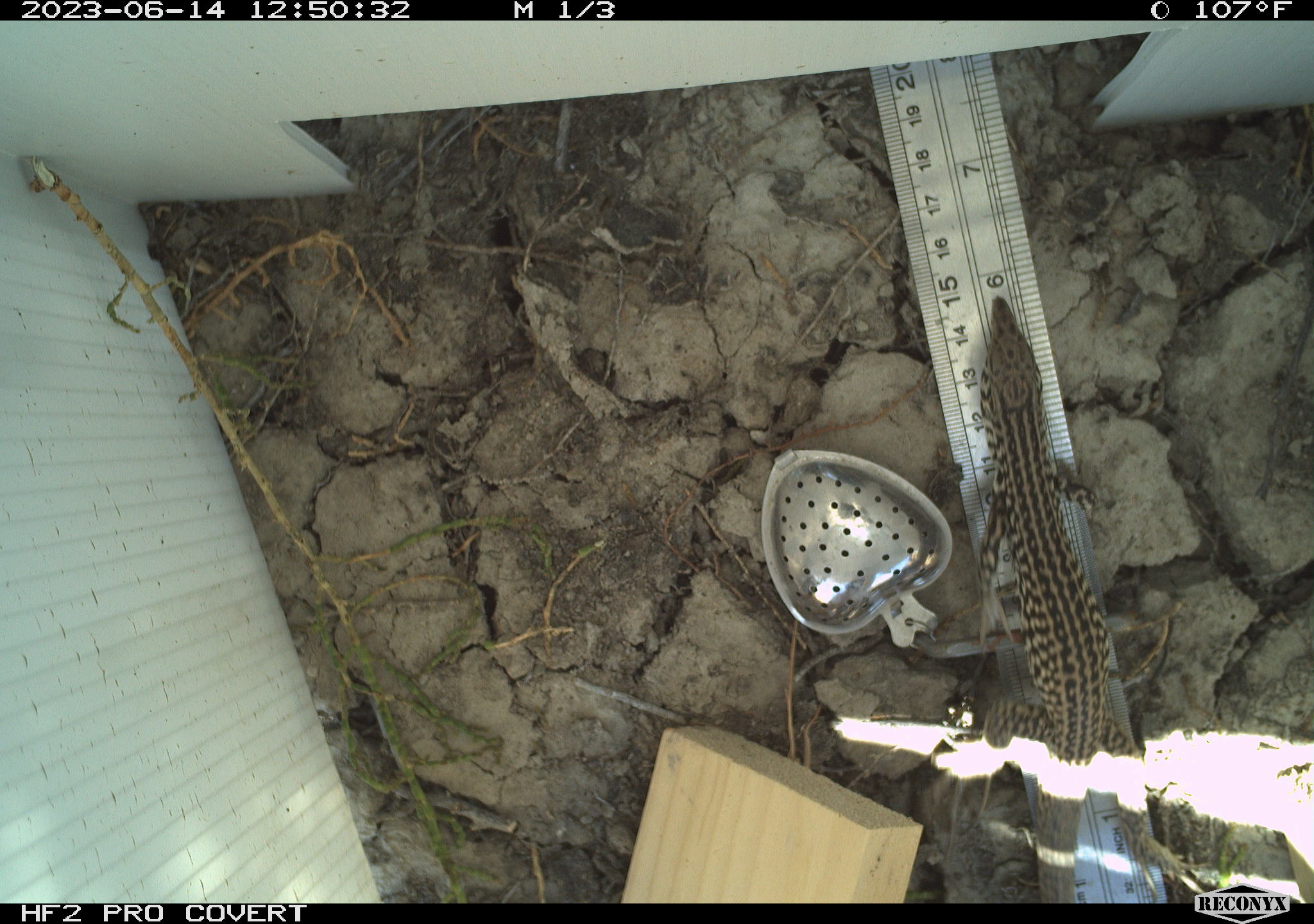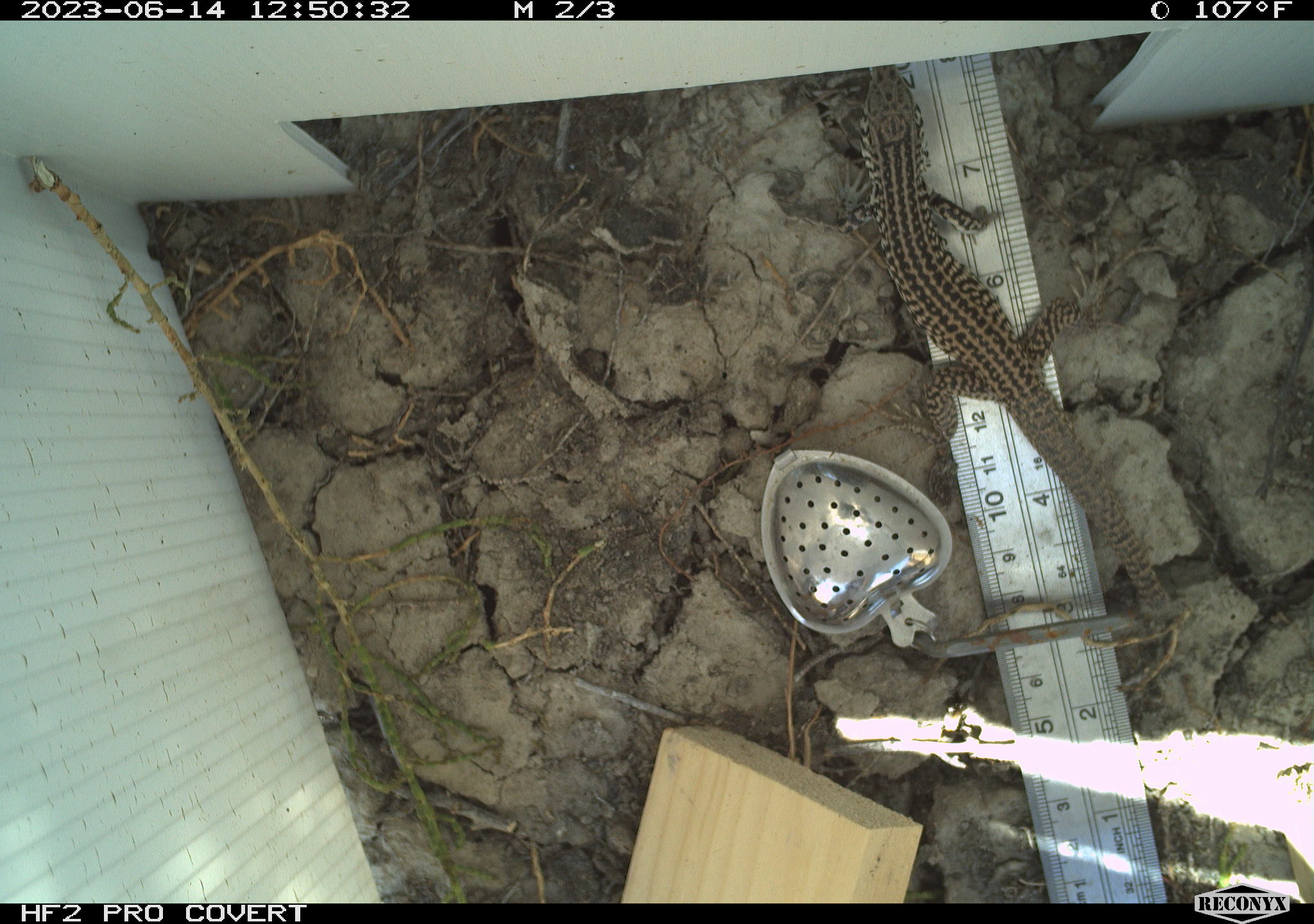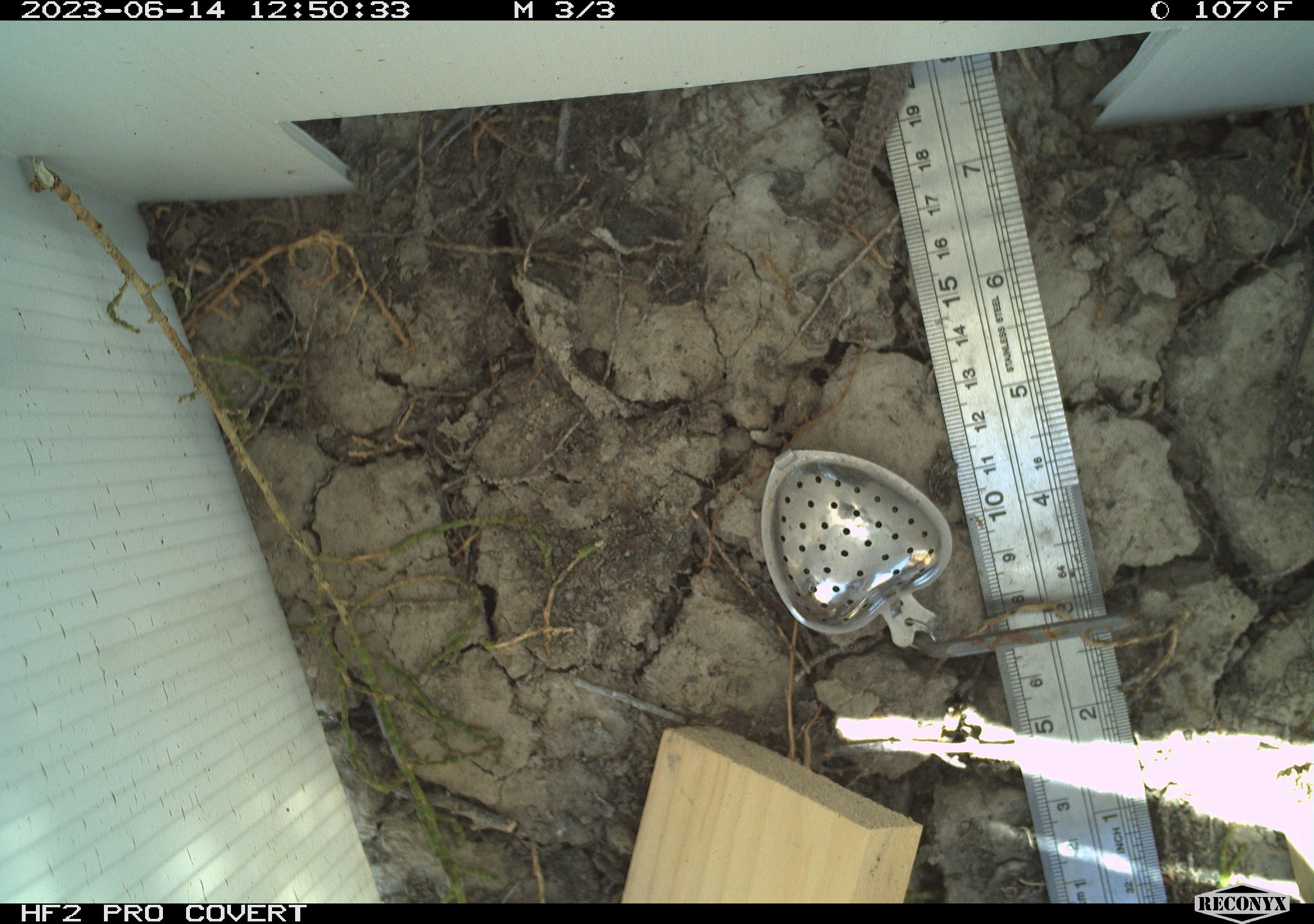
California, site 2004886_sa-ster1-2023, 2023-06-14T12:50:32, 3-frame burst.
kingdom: Animalia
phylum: Chordata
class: Reptilia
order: Squamata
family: Teiidae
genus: Aspidoscelis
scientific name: Aspidoscelis tigris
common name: western whiptail